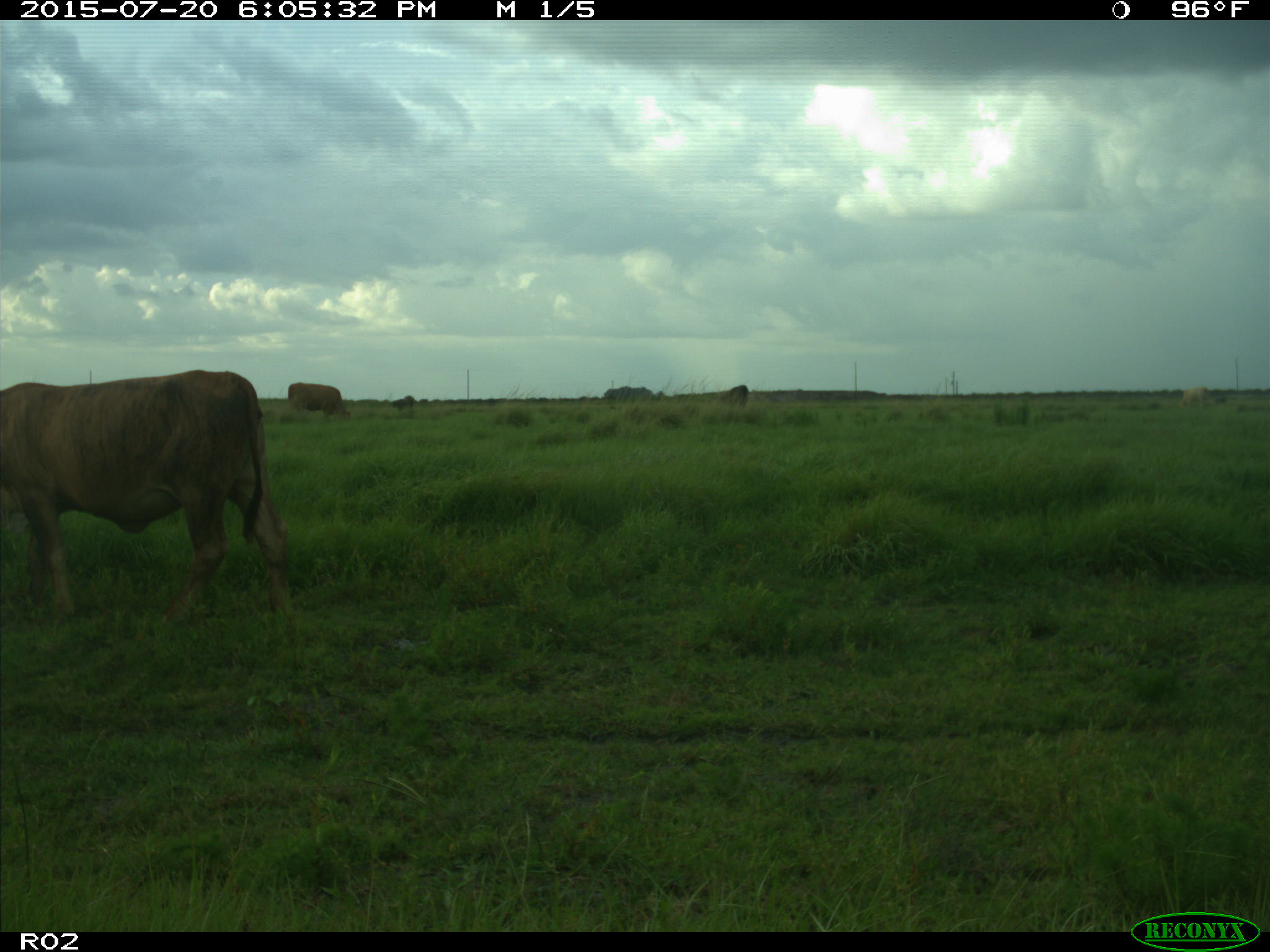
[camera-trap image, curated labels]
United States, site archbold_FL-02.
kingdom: Animalia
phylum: Chordata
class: Mammalia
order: Artiodactyla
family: Bovidae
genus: Bos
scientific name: Bos taurus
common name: domestic cow